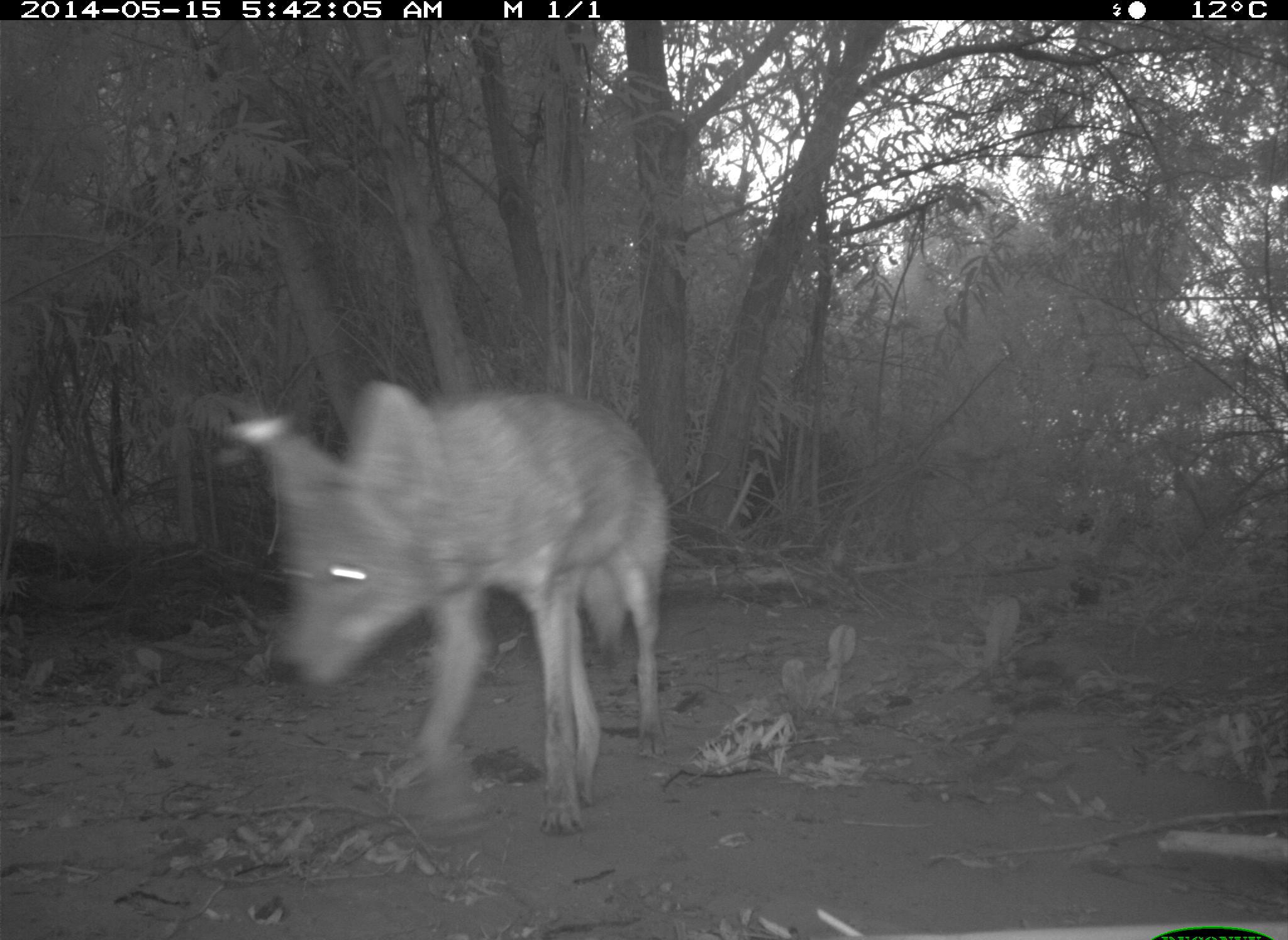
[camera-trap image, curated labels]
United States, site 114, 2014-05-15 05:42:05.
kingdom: Animalia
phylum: Chordata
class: Mammalia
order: Carnivora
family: Canidae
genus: Canis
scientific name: Canis latrans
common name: coyote